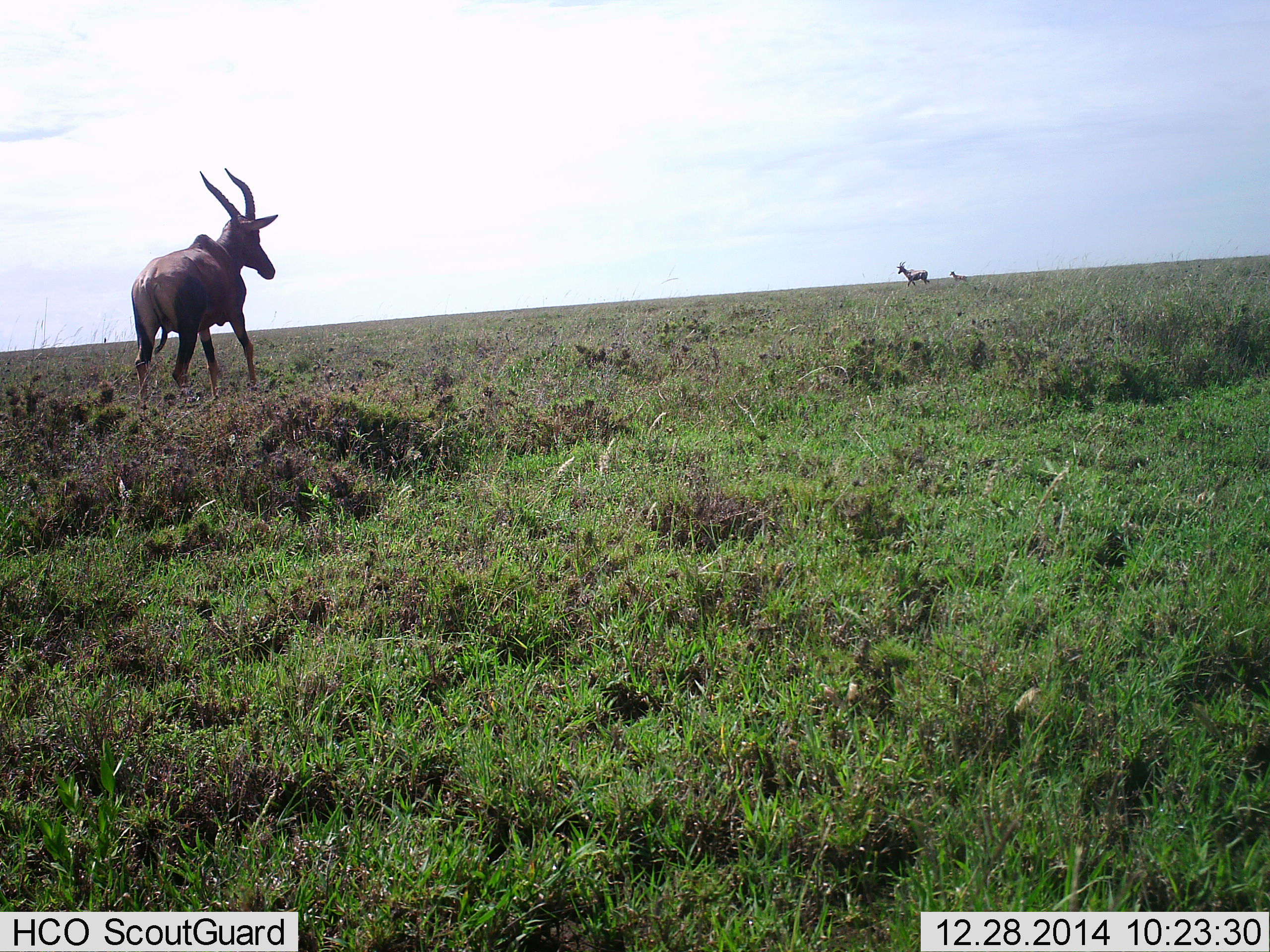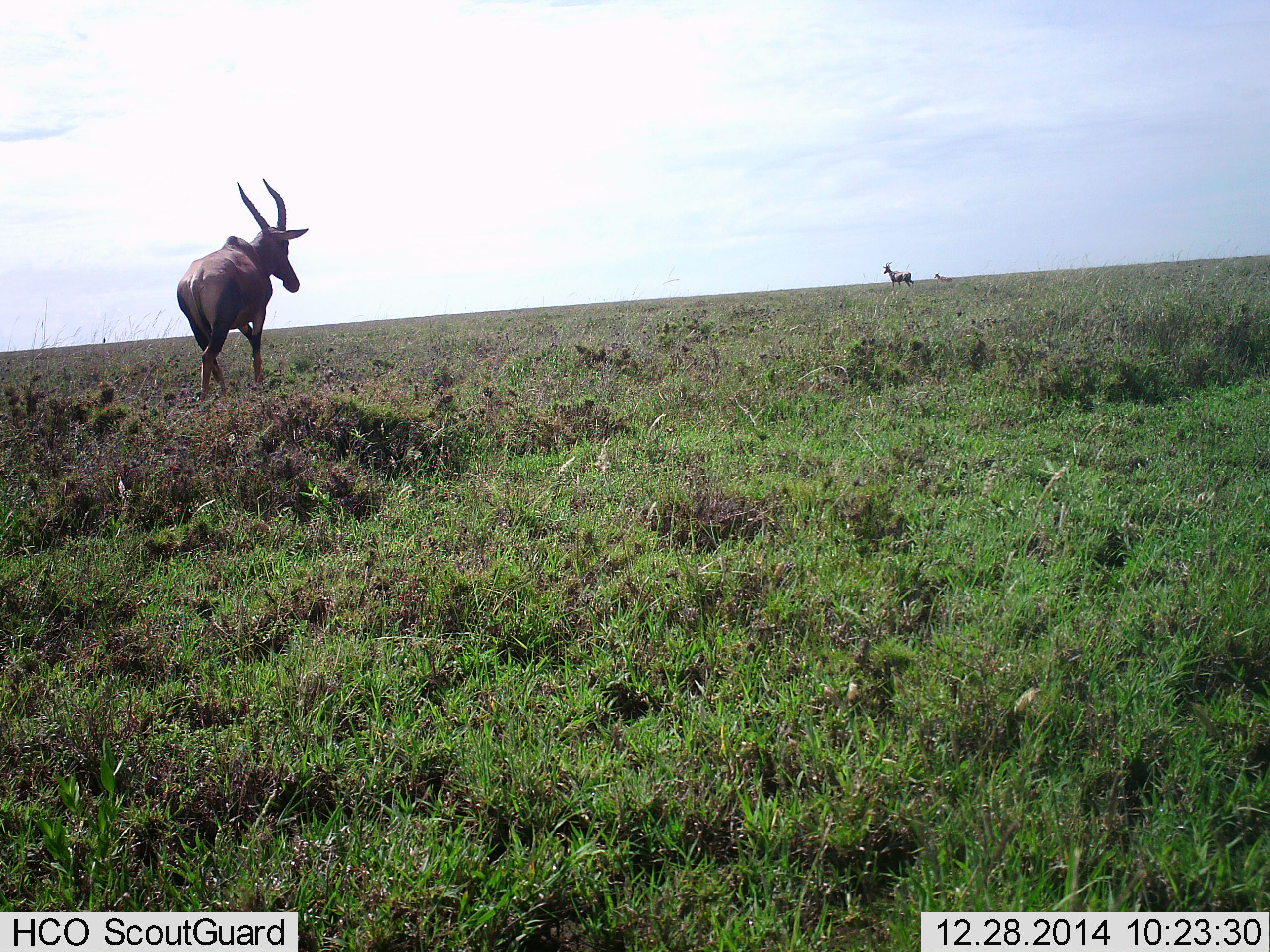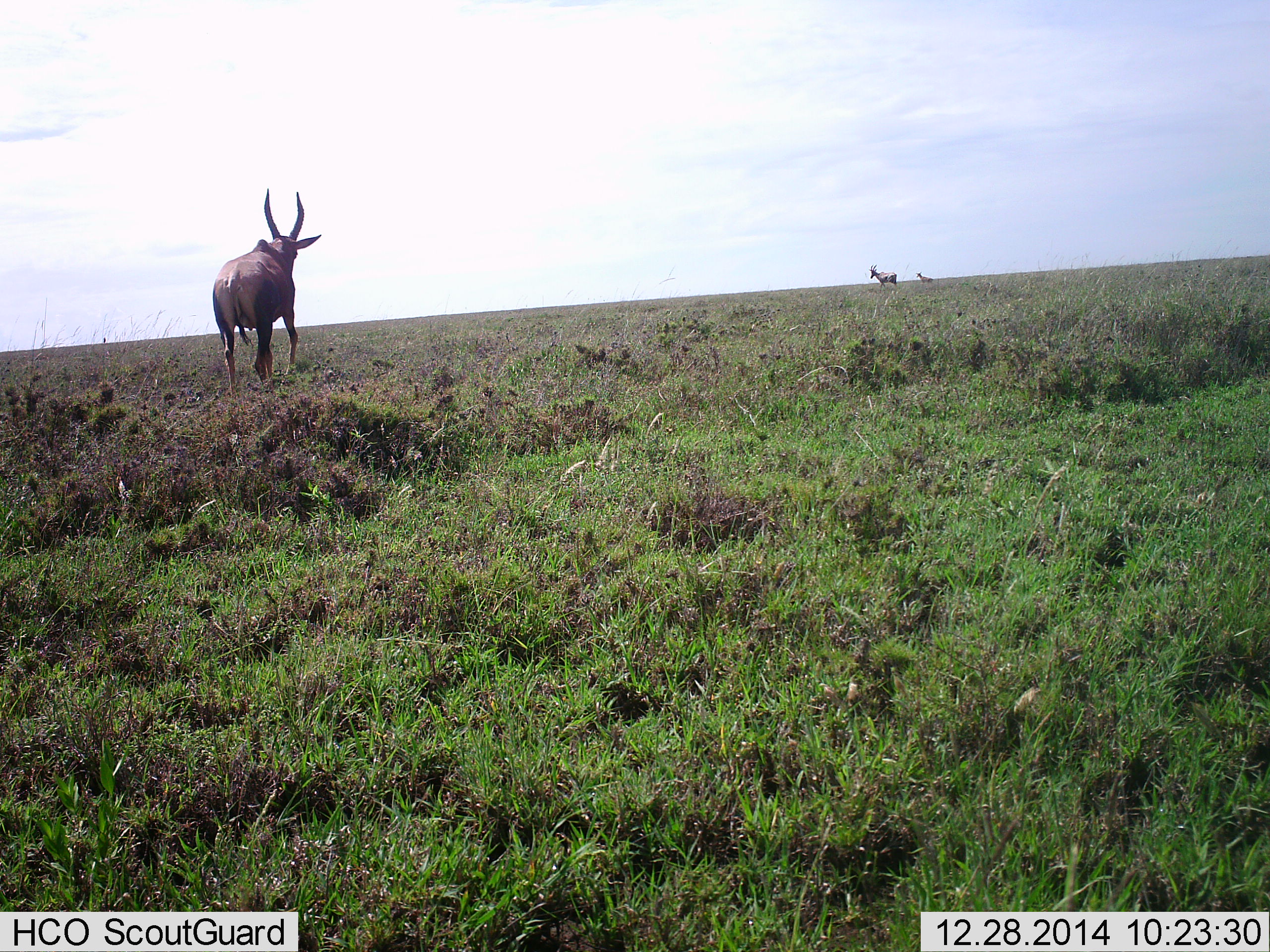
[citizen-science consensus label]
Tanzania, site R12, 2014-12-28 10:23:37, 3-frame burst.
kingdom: Animalia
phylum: Chordata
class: Mammalia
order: Artiodactyla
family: Bovidae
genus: Damaliscus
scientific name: Damaliscus lunatus jimela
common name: topi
Topi (Damaliscus lunatus jimela), count 3. Behavior (volunteer vote fractions): standing 0%, resting 0%, moving 100%, interacting 0%. Young present (vote fraction): 40%. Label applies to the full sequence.